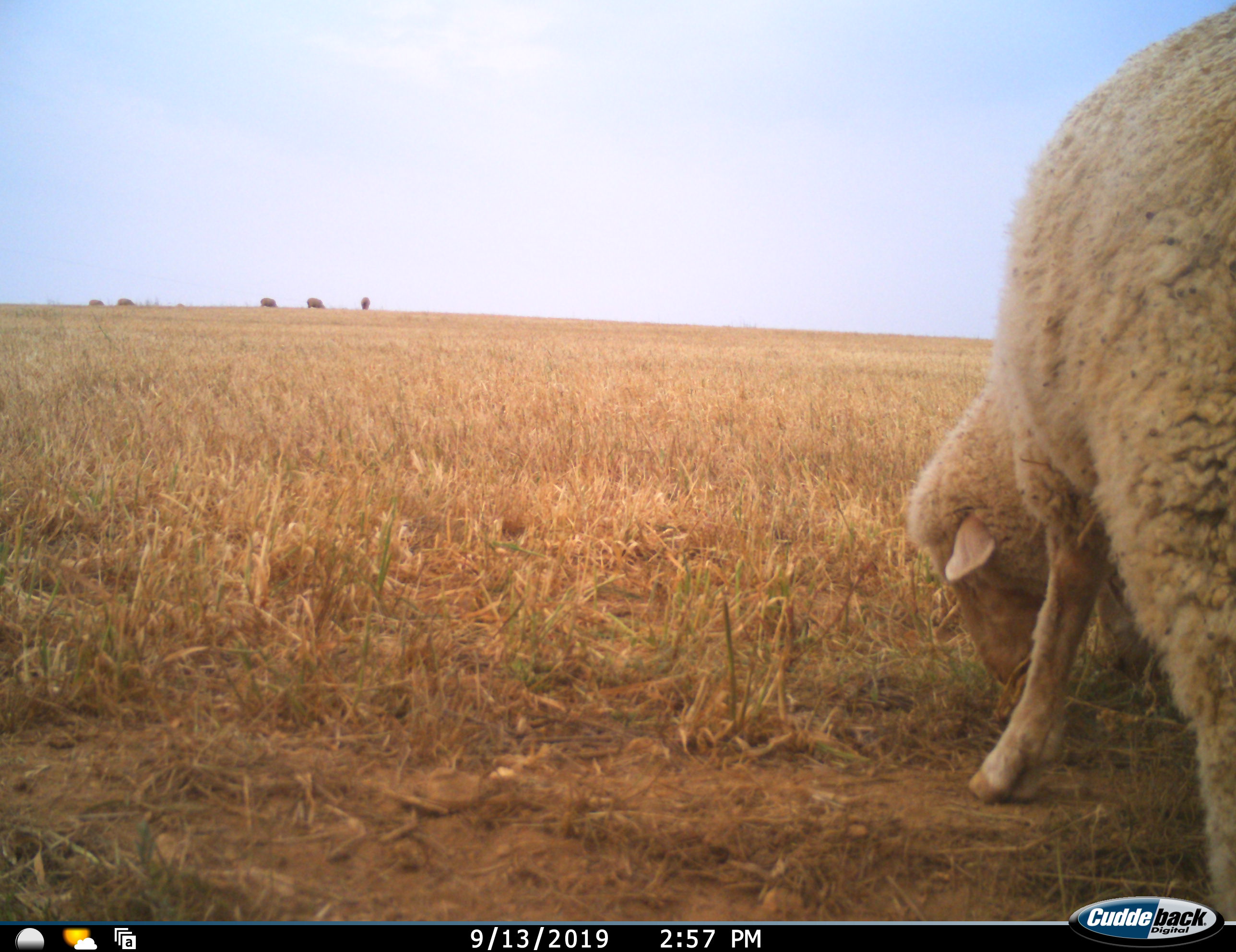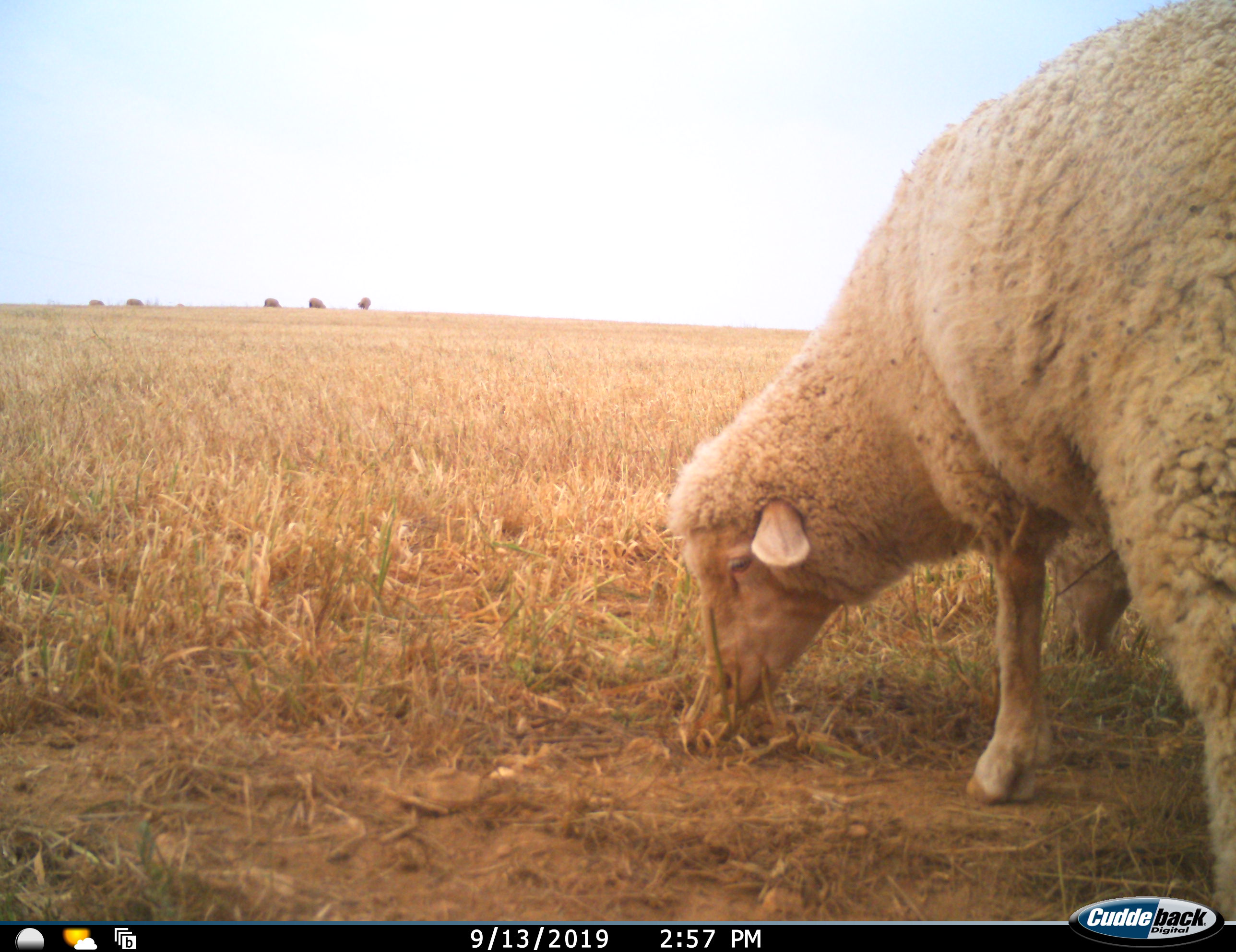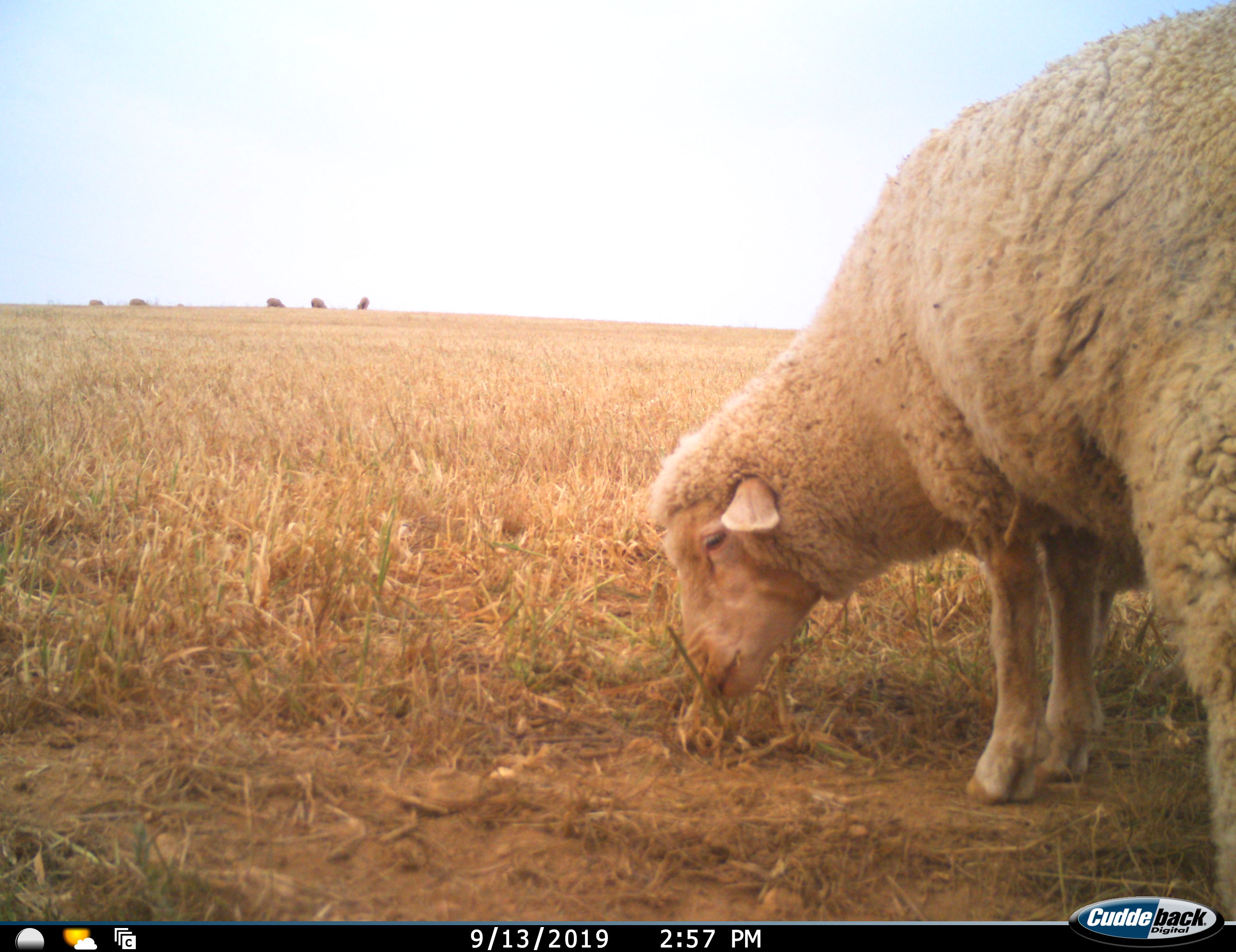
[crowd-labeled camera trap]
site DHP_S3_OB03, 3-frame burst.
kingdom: Animalia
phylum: Chordata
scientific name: Vertebrata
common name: domestic animal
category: domesticanimal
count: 6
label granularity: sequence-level